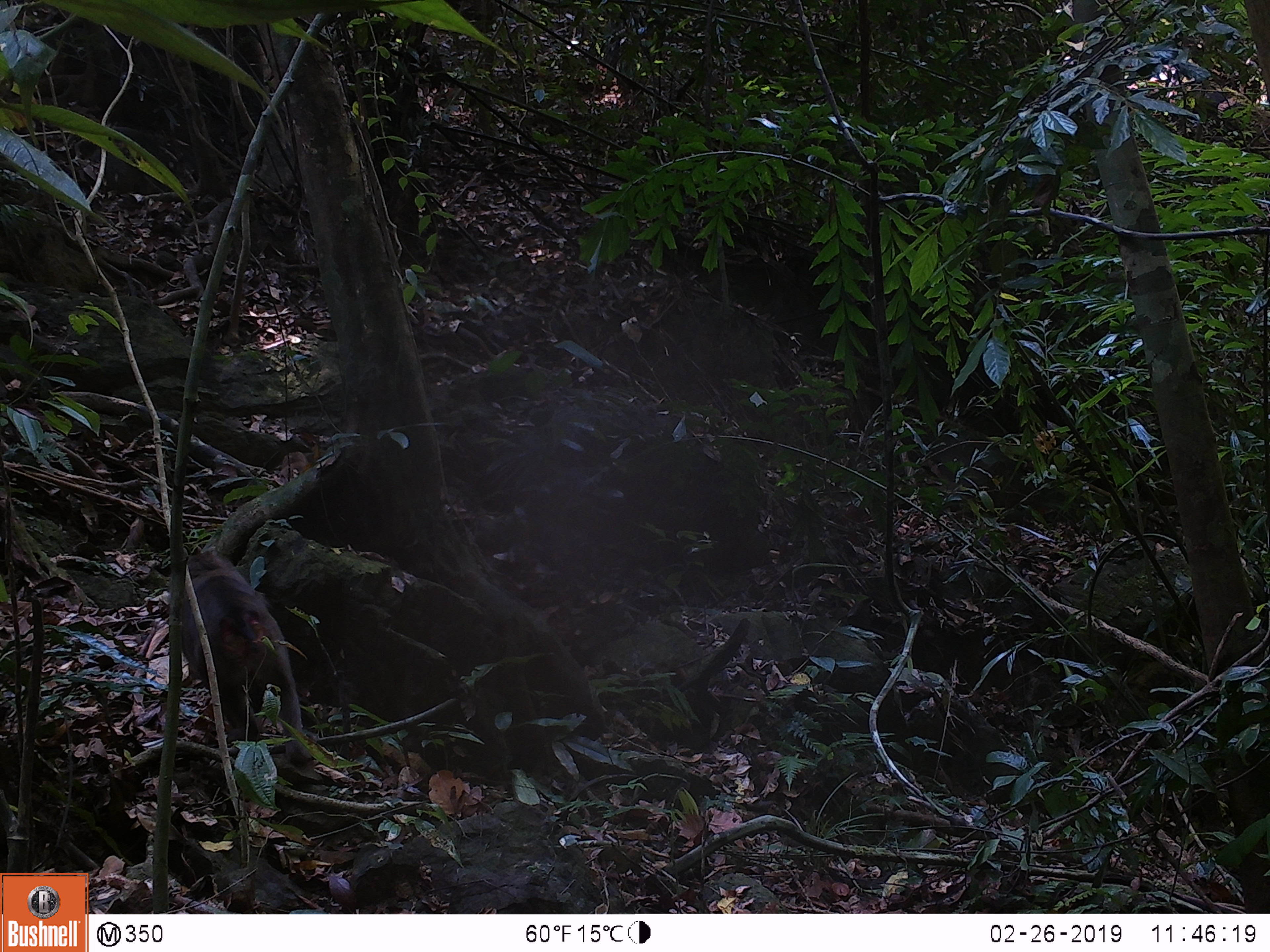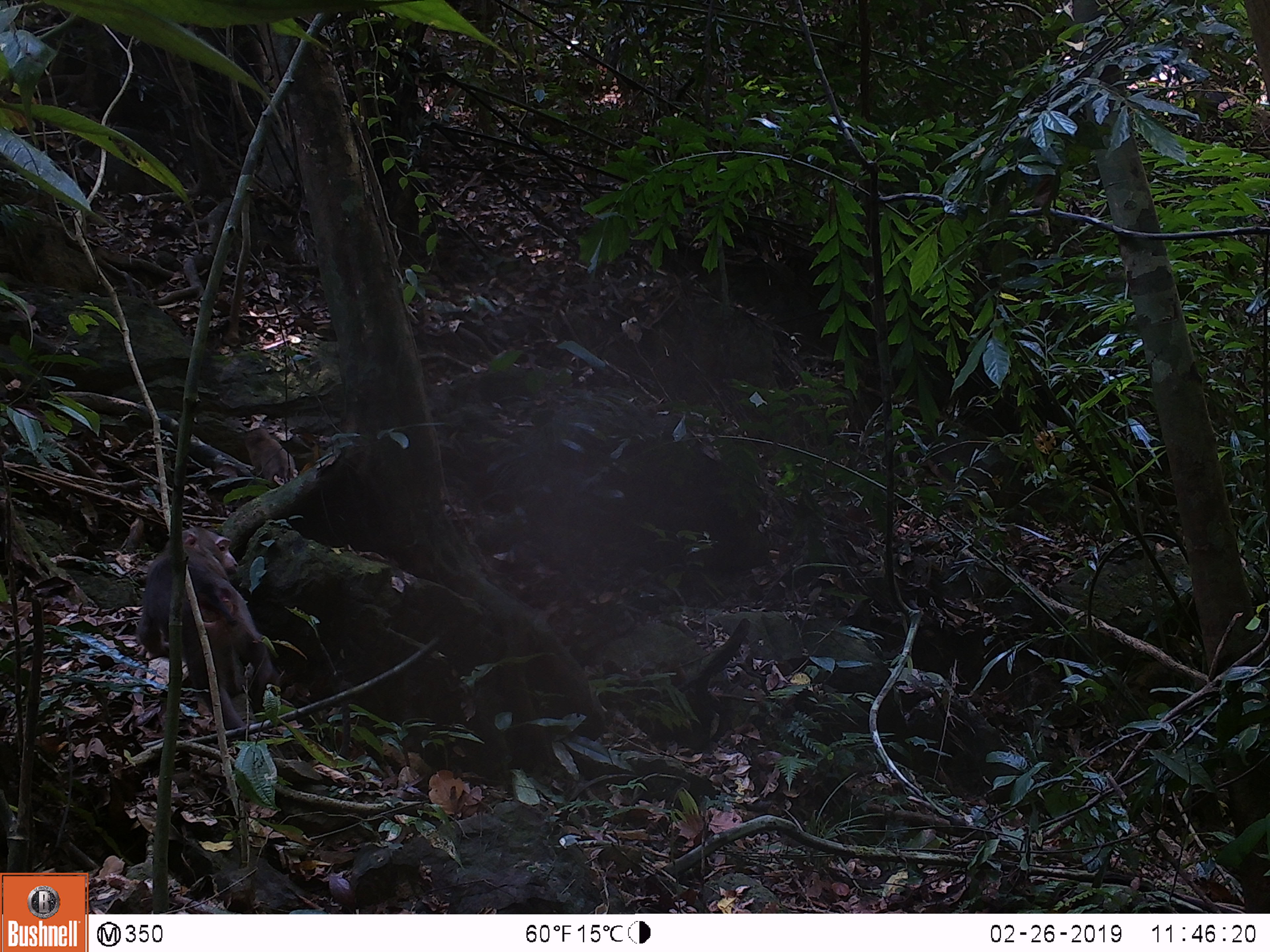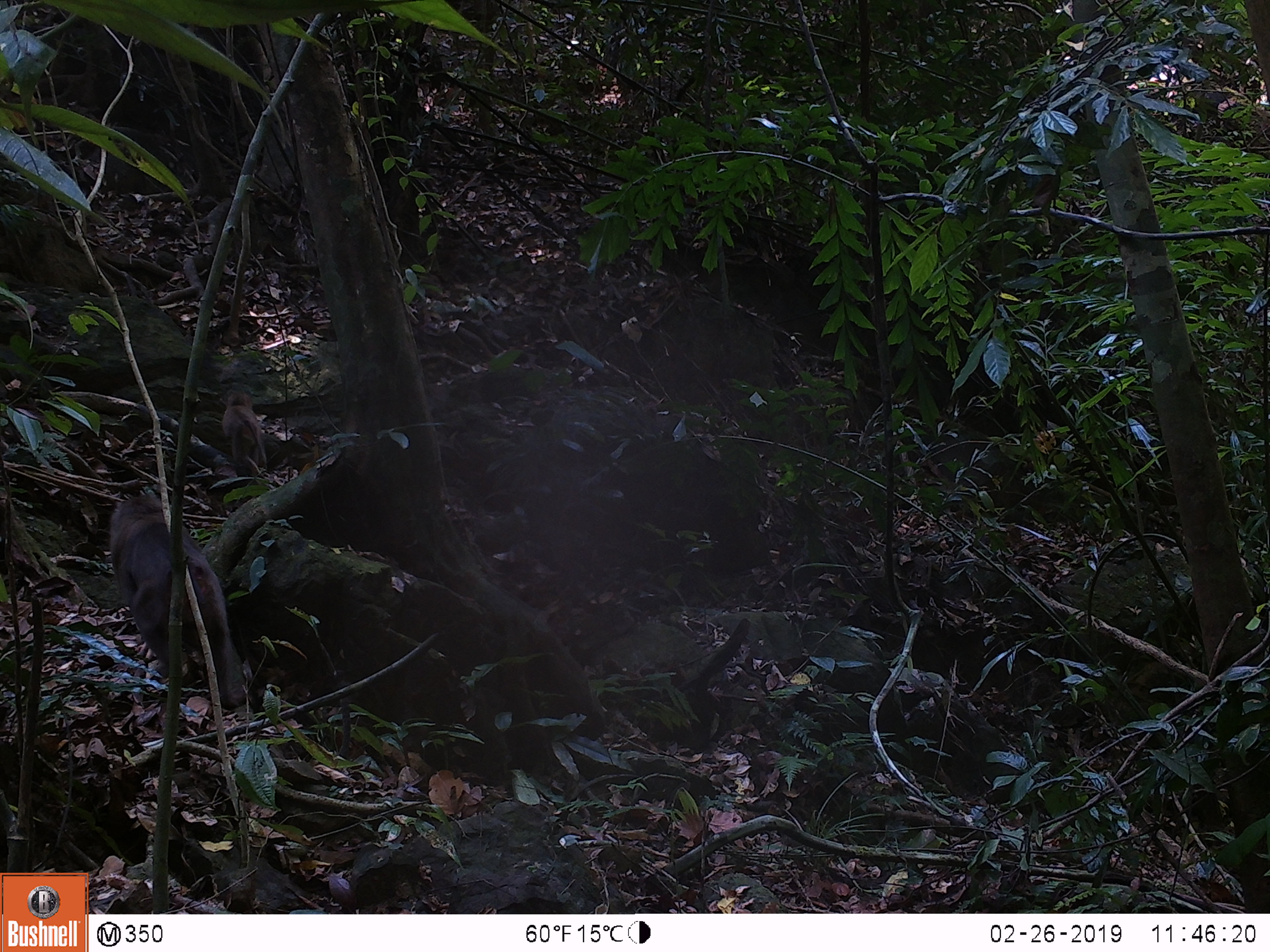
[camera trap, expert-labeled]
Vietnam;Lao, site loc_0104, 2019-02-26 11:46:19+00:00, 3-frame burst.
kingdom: Animalia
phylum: Chordata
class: Mammalia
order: Primates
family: Cercopithecidae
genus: Macaca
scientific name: Macaca nemestrina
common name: pig-tailed macaque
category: pig tailed macaque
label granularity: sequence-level